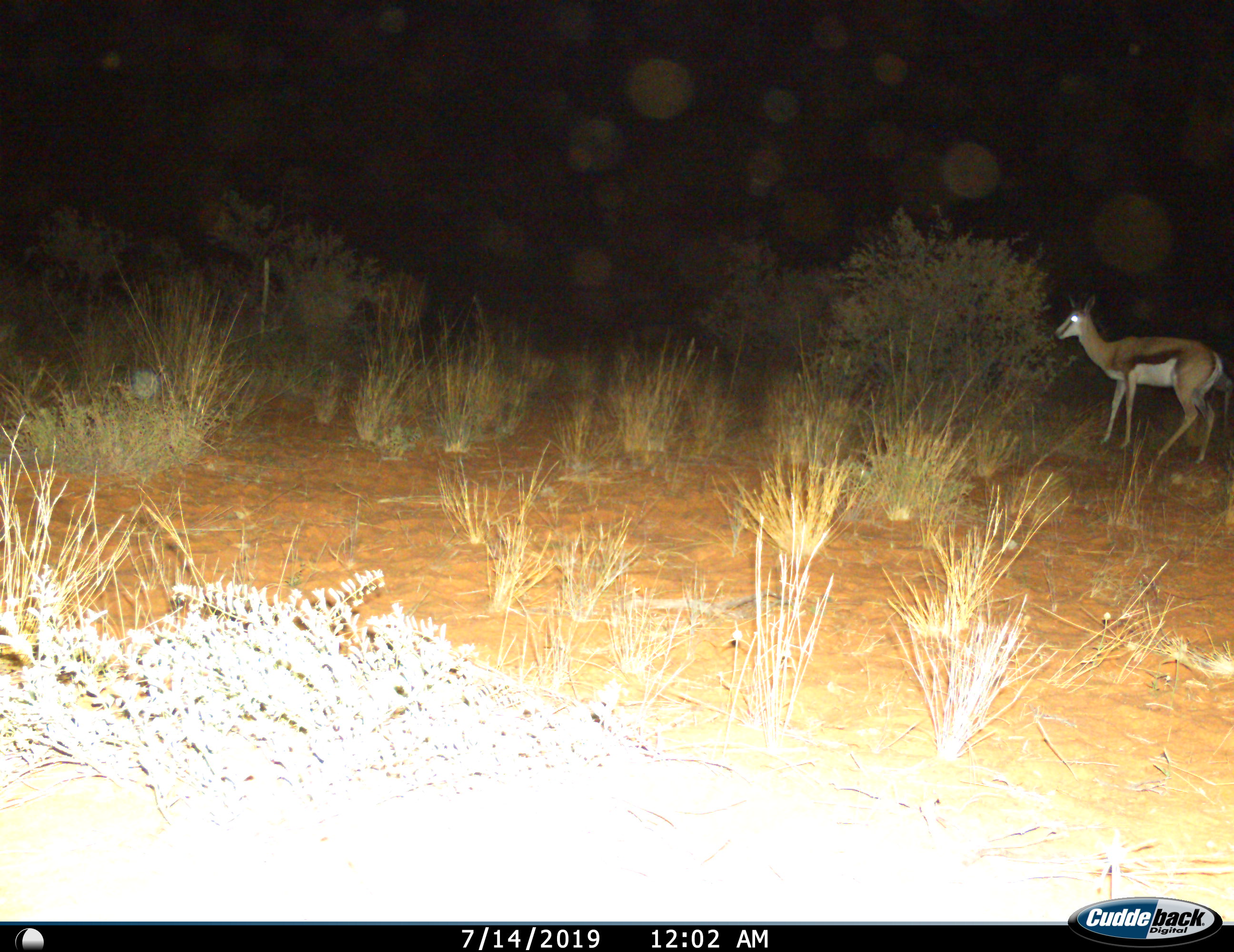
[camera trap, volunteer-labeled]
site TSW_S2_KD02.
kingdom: Animalia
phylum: Chordata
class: Mammalia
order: Artiodactyla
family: Bovidae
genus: Antidorcas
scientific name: Antidorcas marsupialis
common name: springbok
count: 1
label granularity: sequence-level